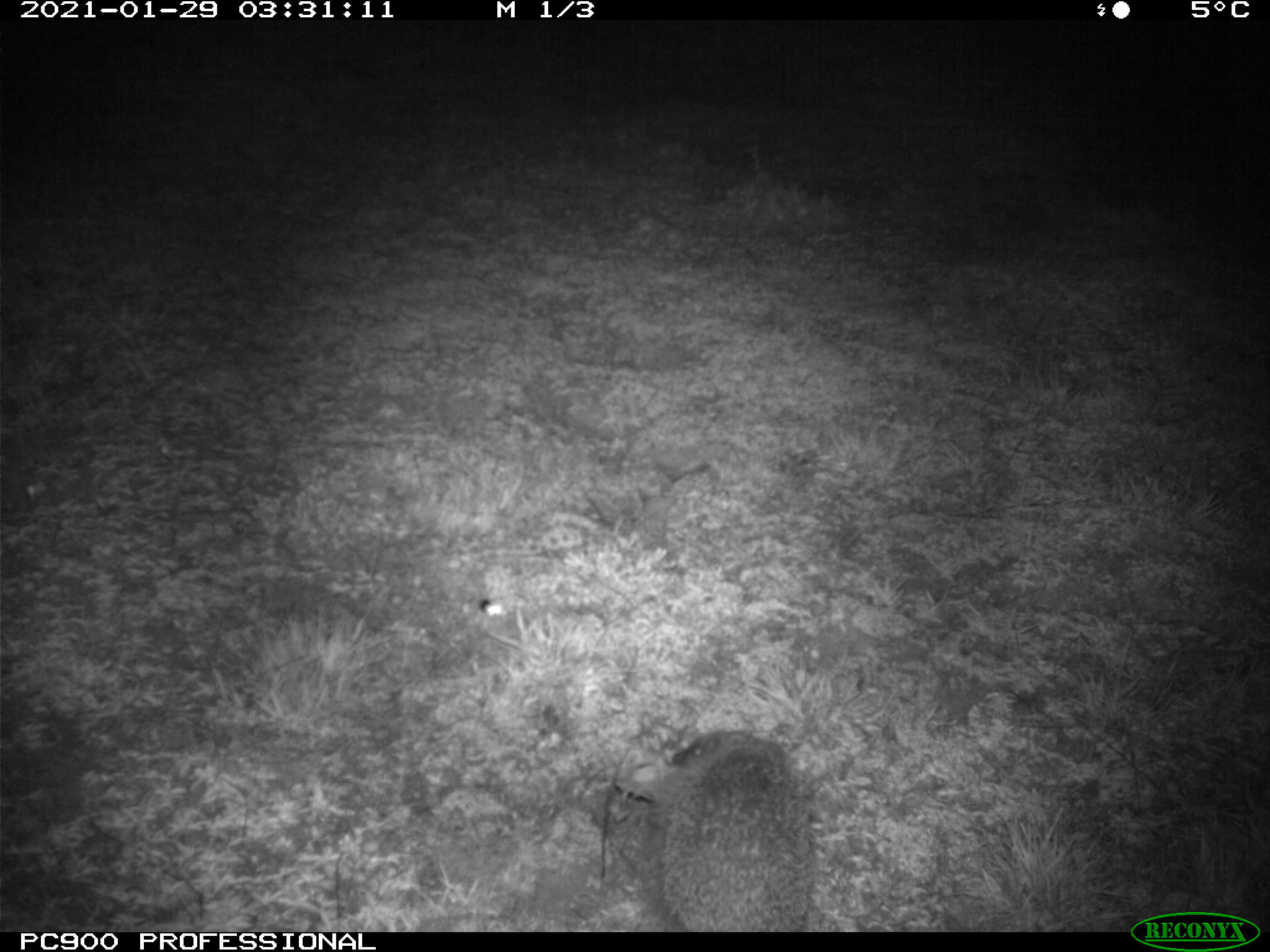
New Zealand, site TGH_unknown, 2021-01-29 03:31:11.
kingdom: Animalia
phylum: Chordata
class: Mammalia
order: Eulipotyphla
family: Erinaceidae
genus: Erinaceus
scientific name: Erinaceus europaeus europaeus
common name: european hedgehog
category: hedgehog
Hedgehog (european hedgehog) (Erinaceus europaeus europaeus).